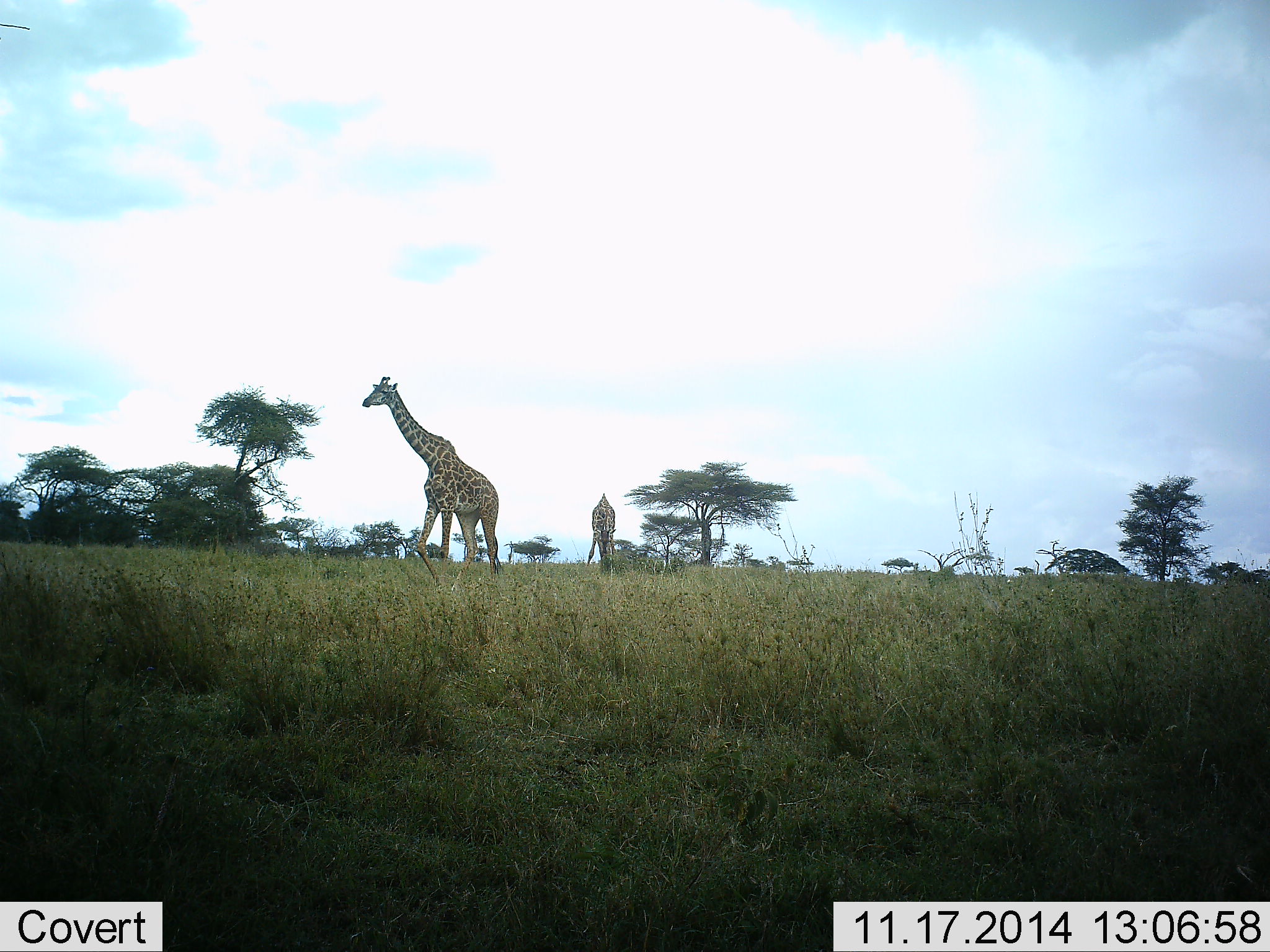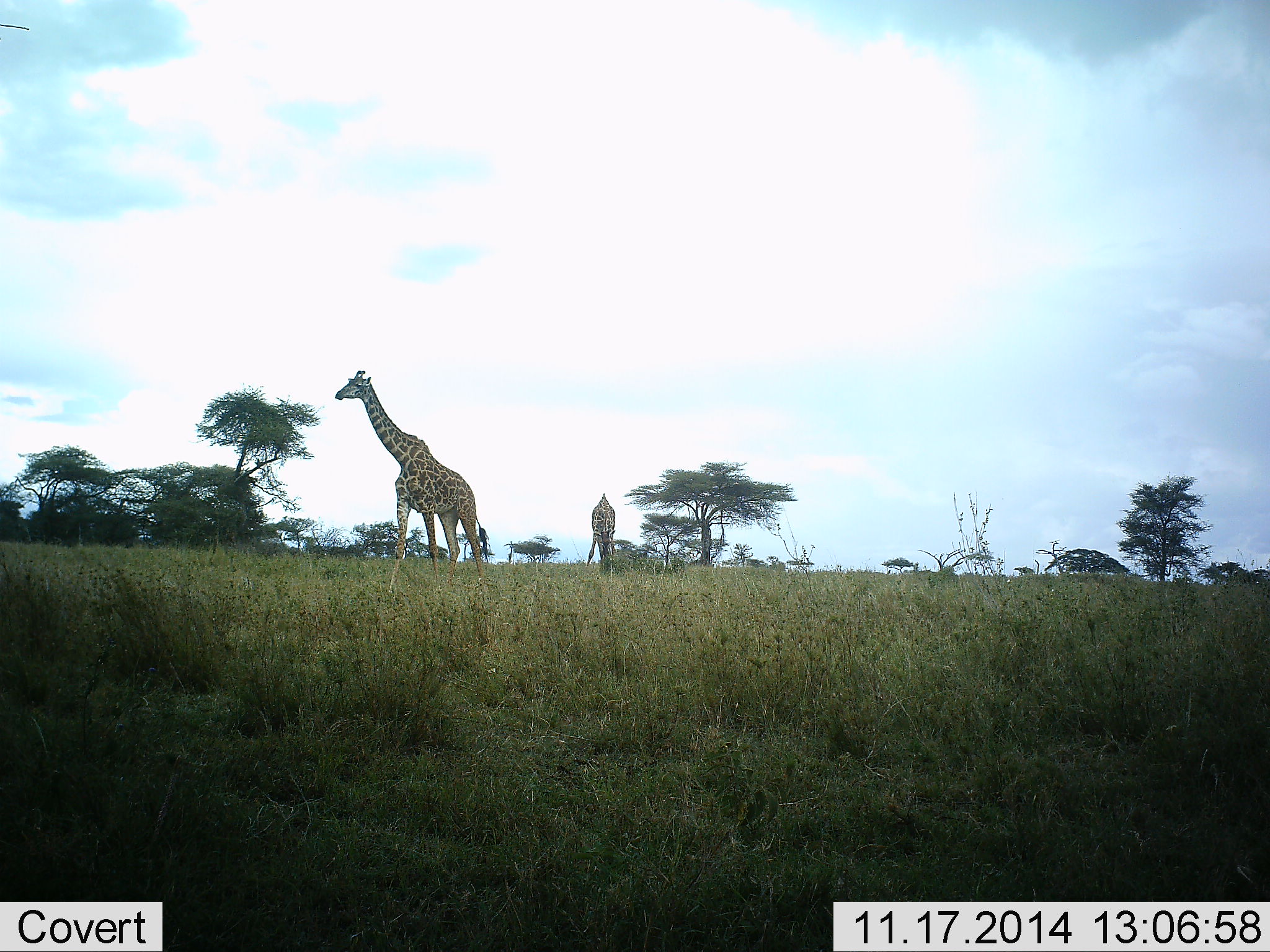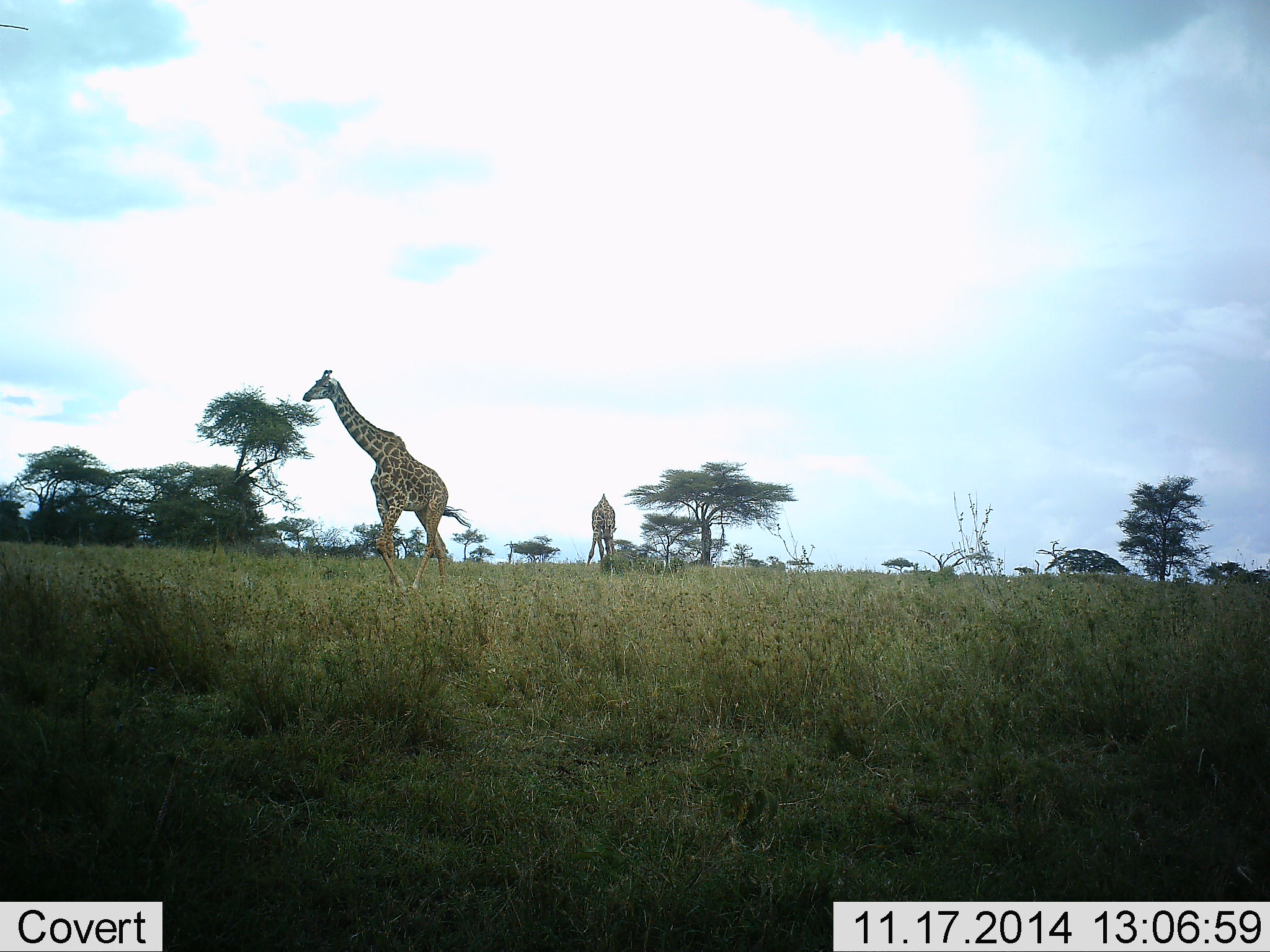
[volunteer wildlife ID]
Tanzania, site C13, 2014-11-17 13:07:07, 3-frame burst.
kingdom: Animalia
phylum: Chordata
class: Mammalia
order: Artiodactyla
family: Giraffidae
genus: Giraffa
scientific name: Giraffa camelopardalis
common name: giraffe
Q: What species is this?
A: Giraffe (Giraffa camelopardalis).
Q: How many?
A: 2.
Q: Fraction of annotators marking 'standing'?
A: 40%.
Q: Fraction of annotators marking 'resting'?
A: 0%.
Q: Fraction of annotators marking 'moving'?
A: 80%.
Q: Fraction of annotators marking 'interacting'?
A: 0%.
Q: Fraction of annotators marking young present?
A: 0%.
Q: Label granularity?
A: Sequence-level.